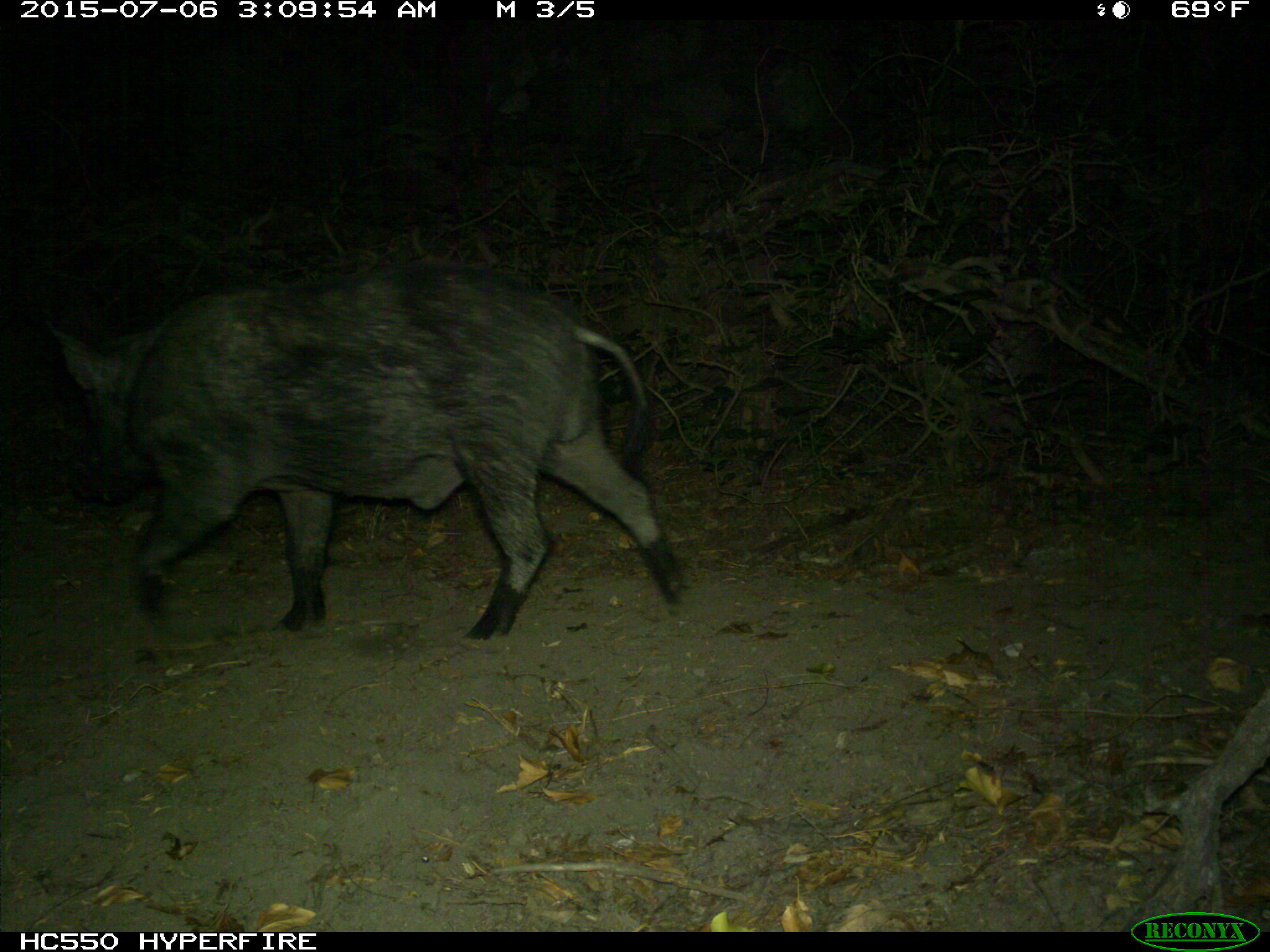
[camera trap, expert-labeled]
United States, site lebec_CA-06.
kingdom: Animalia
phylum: Chordata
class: Mammalia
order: Artiodactyla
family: Suidae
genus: Sus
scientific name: Sus scrofa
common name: wild boar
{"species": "Sus scrofa (wild boar)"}